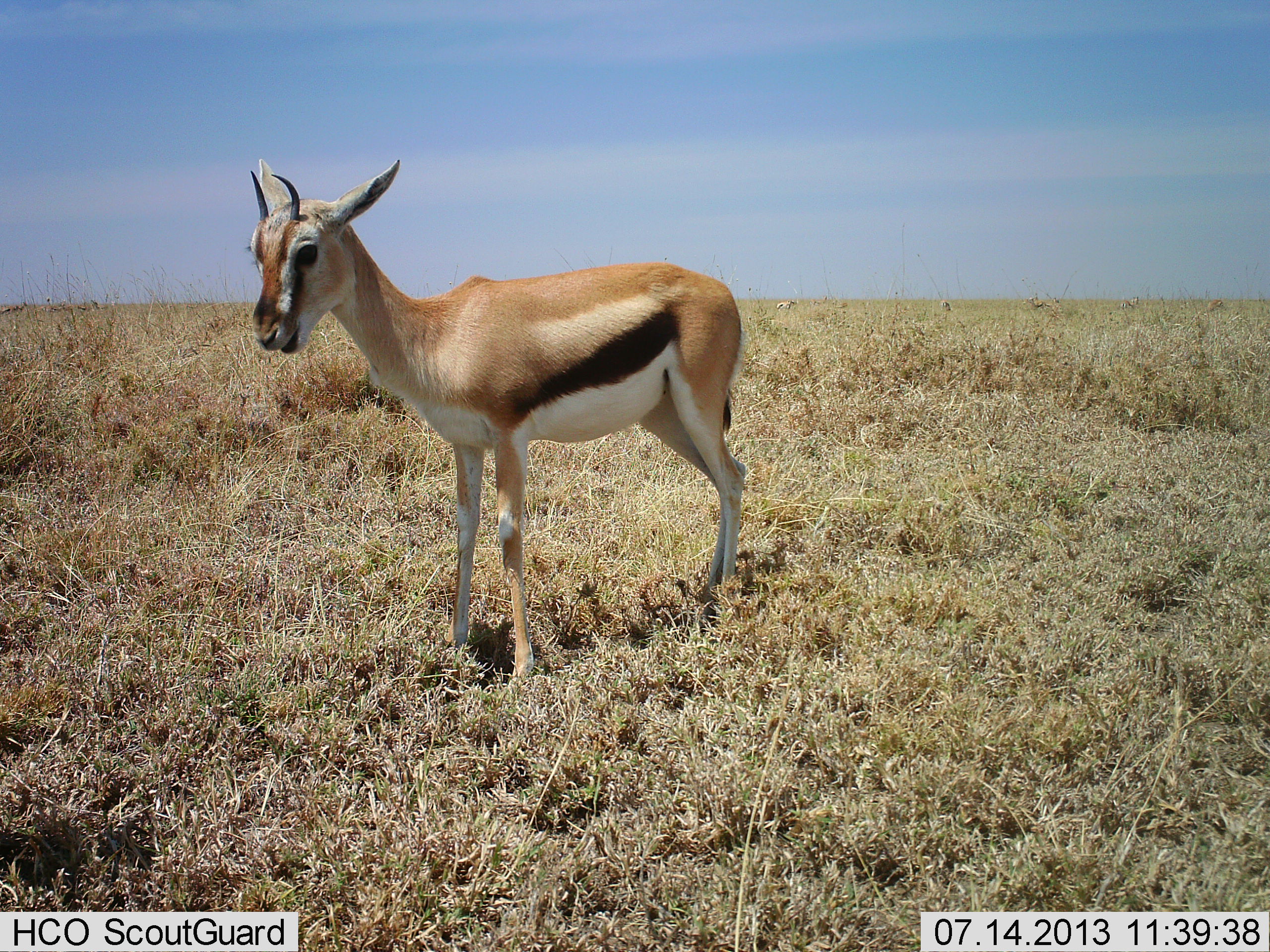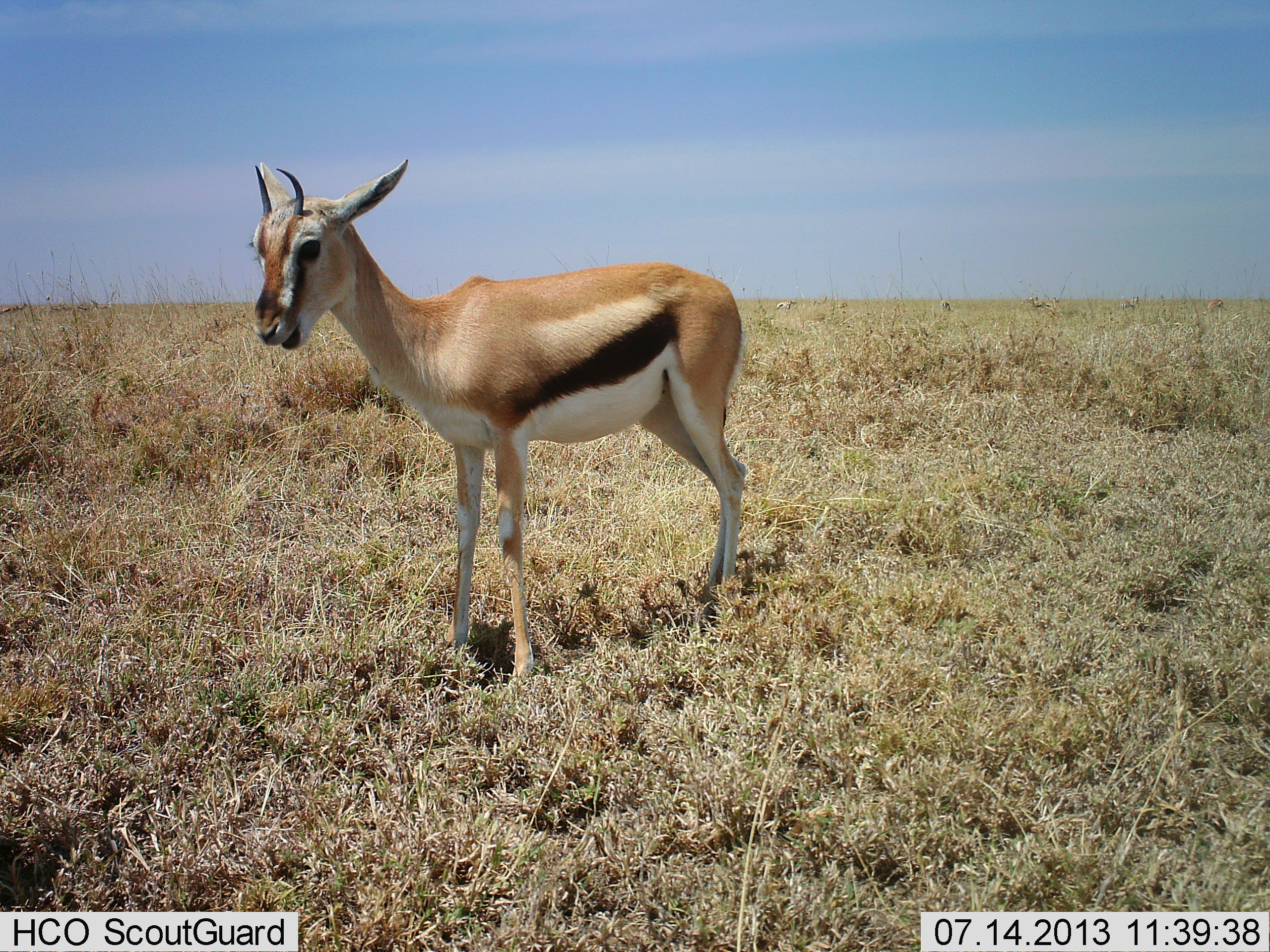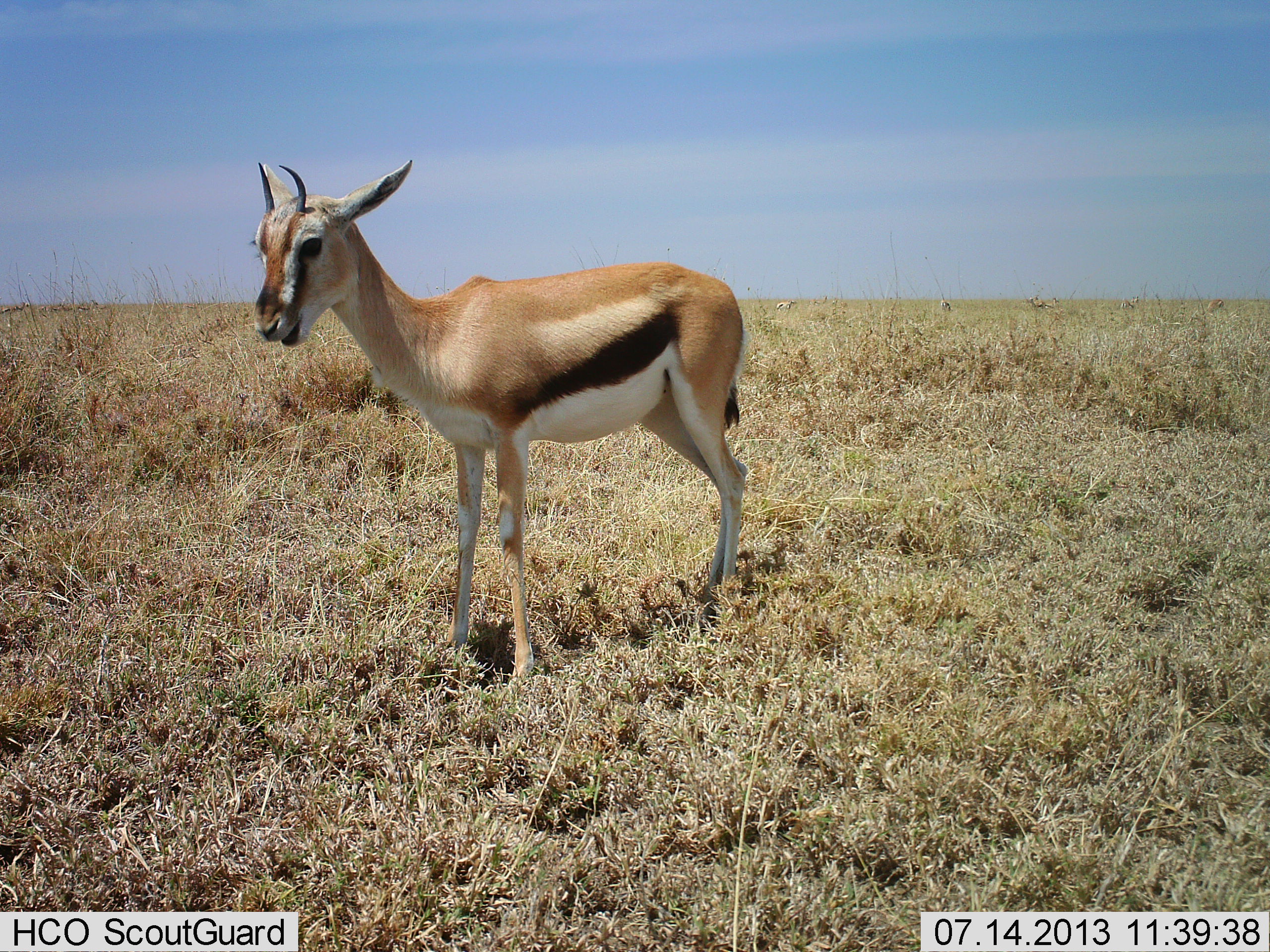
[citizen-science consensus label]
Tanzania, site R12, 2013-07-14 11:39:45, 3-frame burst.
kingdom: Animalia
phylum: Chordata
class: Mammalia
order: Artiodactyla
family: Bovidae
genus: Eudorcas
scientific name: Eudorcas thomsonii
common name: thomson's gazelle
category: gazellethomsons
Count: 1.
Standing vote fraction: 100%.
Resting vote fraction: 0%.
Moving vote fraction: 3%.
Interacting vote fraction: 0%.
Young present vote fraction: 7%.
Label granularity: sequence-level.